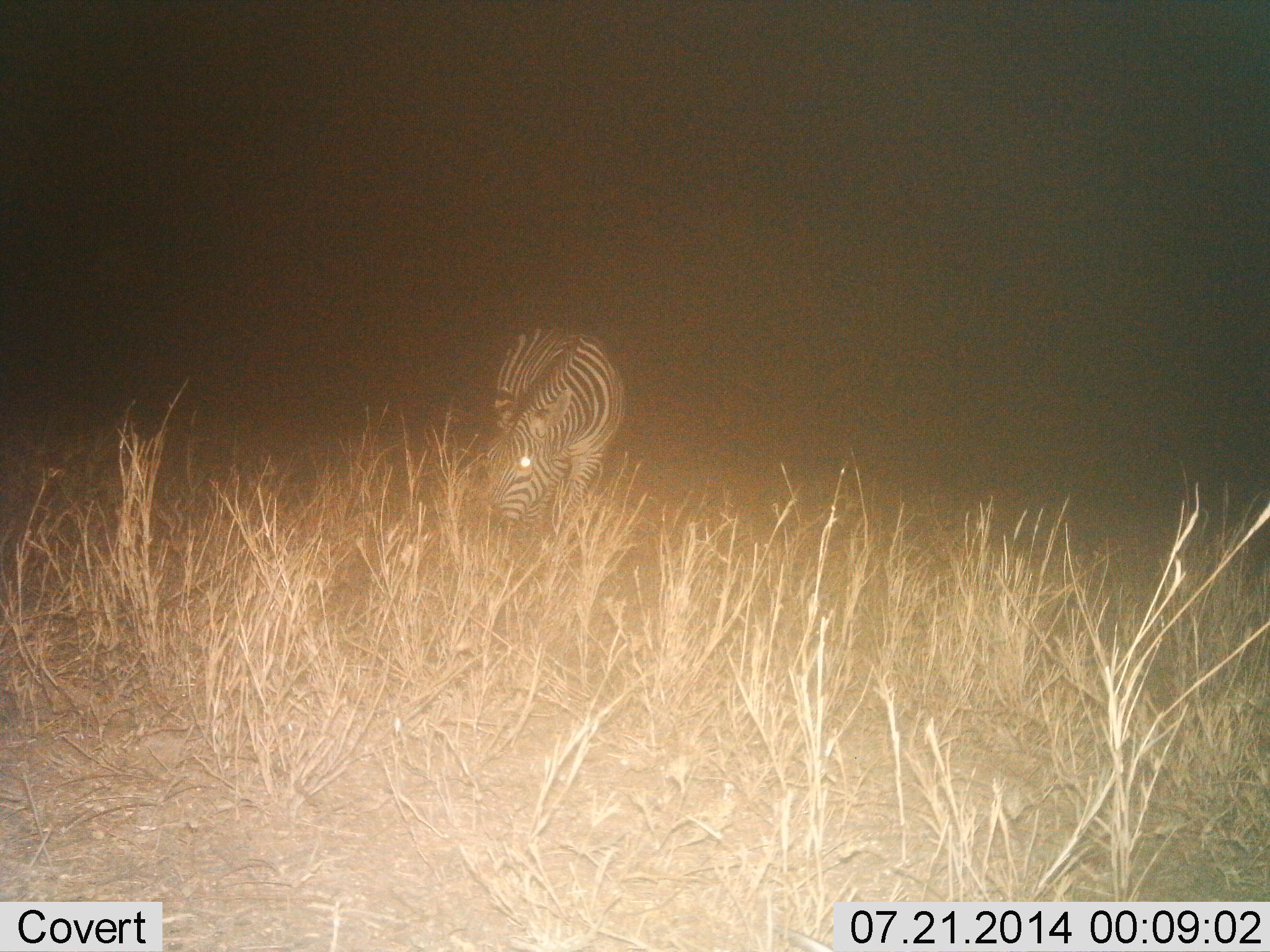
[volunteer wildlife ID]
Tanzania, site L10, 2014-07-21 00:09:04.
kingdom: Animalia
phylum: Chordata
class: Mammalia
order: Perissodactyla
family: Equidae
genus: Equus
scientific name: Equus quagga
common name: plains zebra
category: zebra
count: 1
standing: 40%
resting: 0%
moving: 20%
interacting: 0%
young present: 0%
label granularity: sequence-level